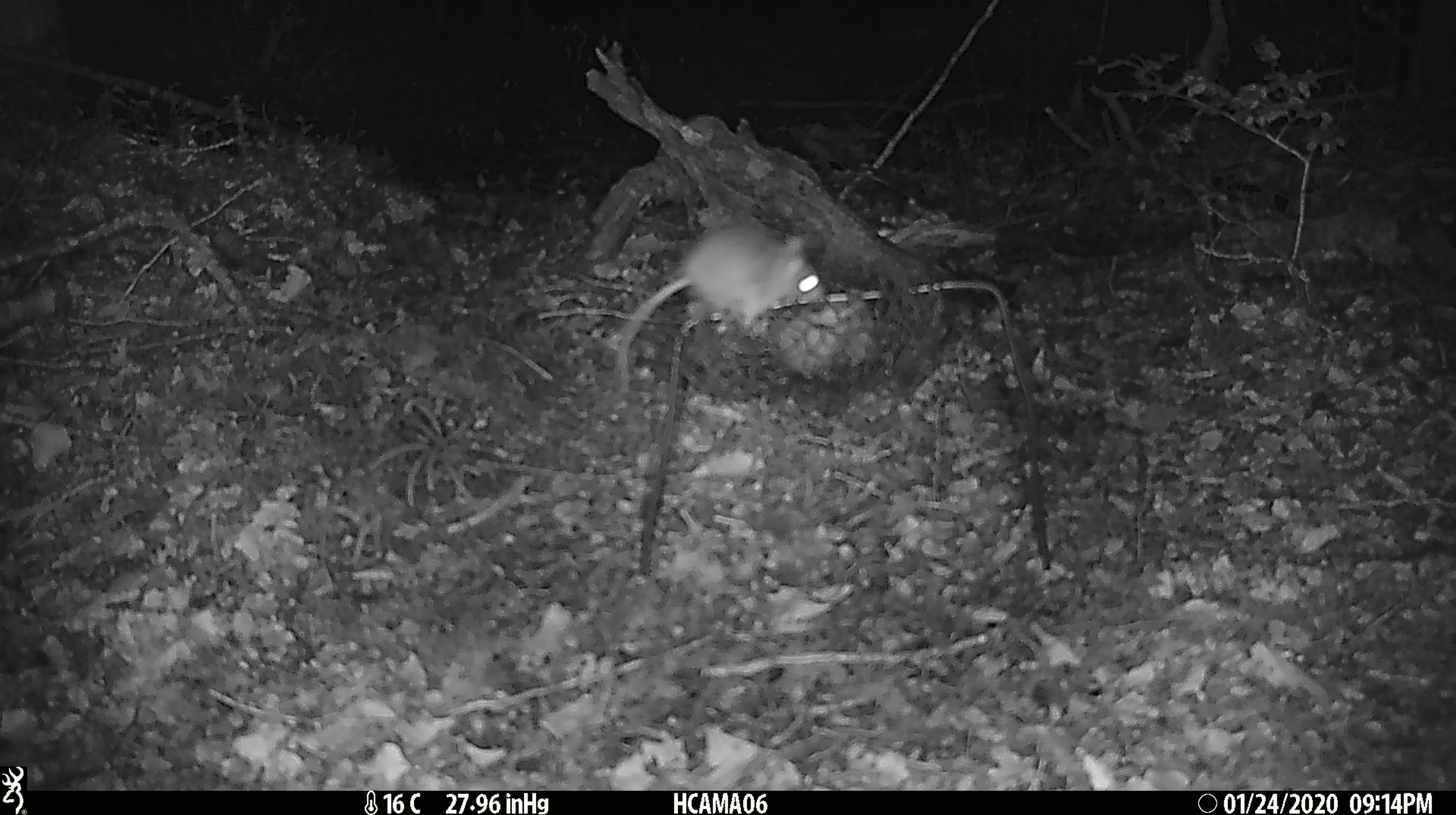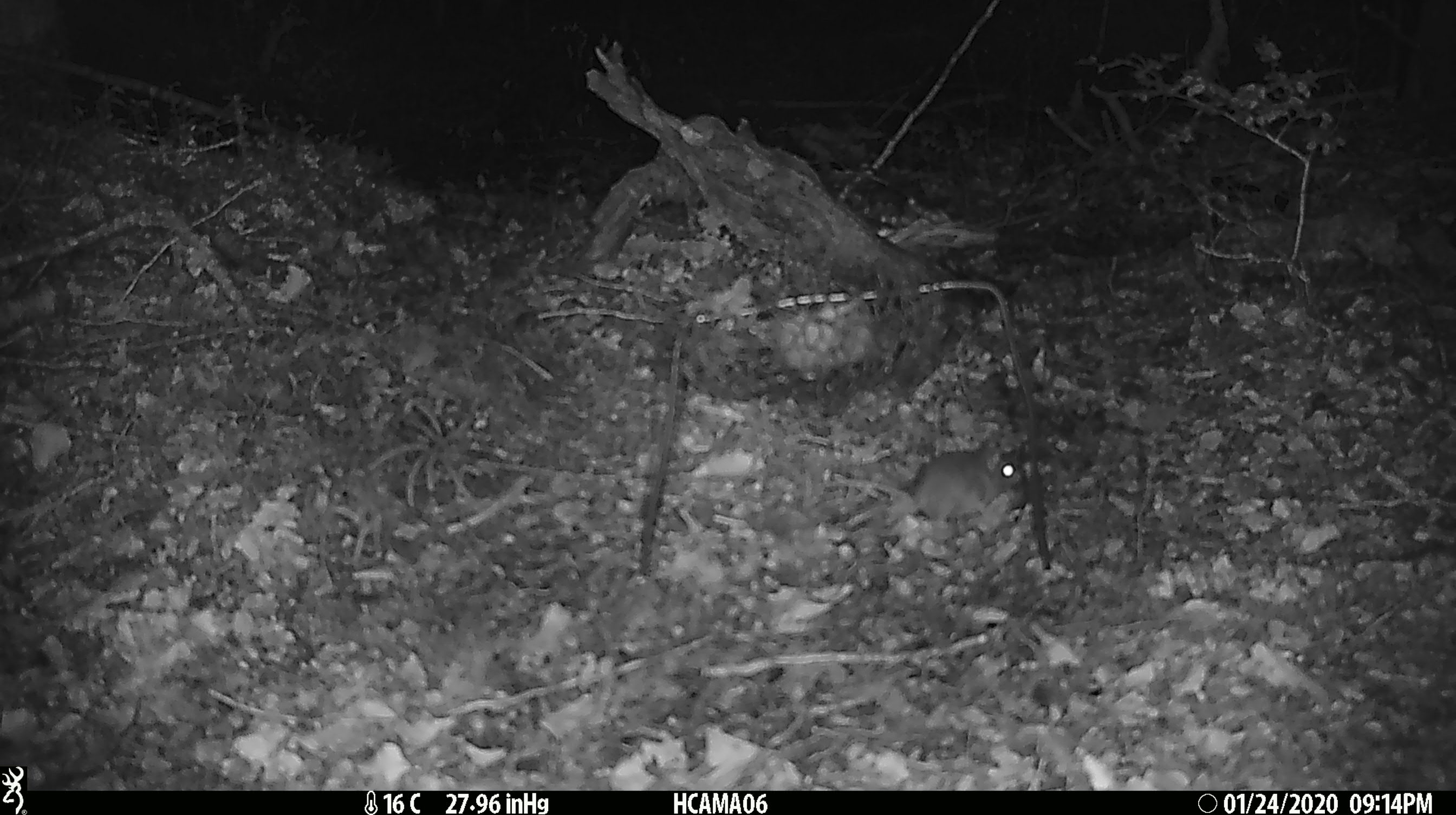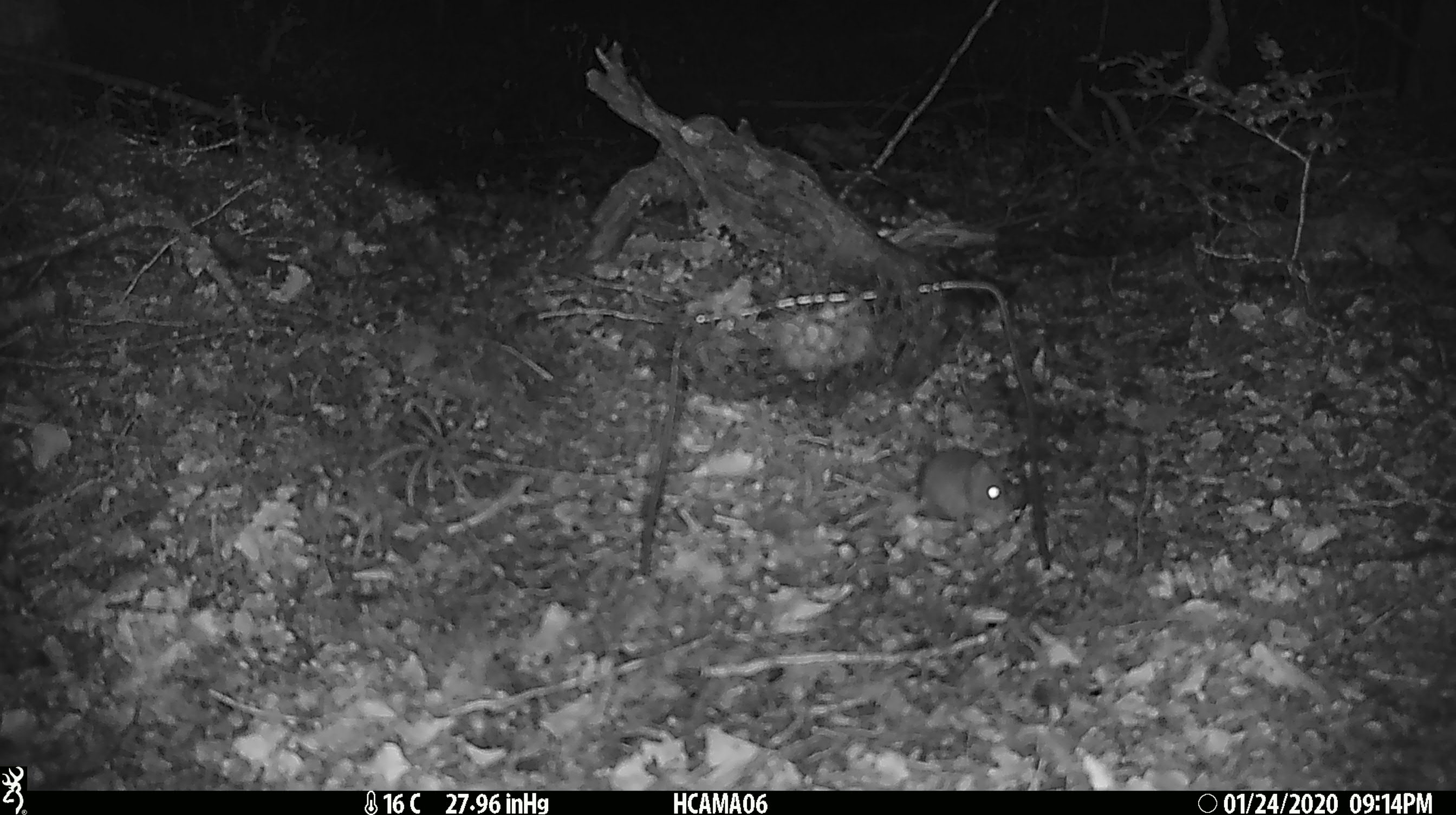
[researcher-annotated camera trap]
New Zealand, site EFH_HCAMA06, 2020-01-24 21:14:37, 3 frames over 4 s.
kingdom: Animalia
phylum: Chordata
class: Mammalia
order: Rodentia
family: Muridae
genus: Mus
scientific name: Mus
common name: mouse